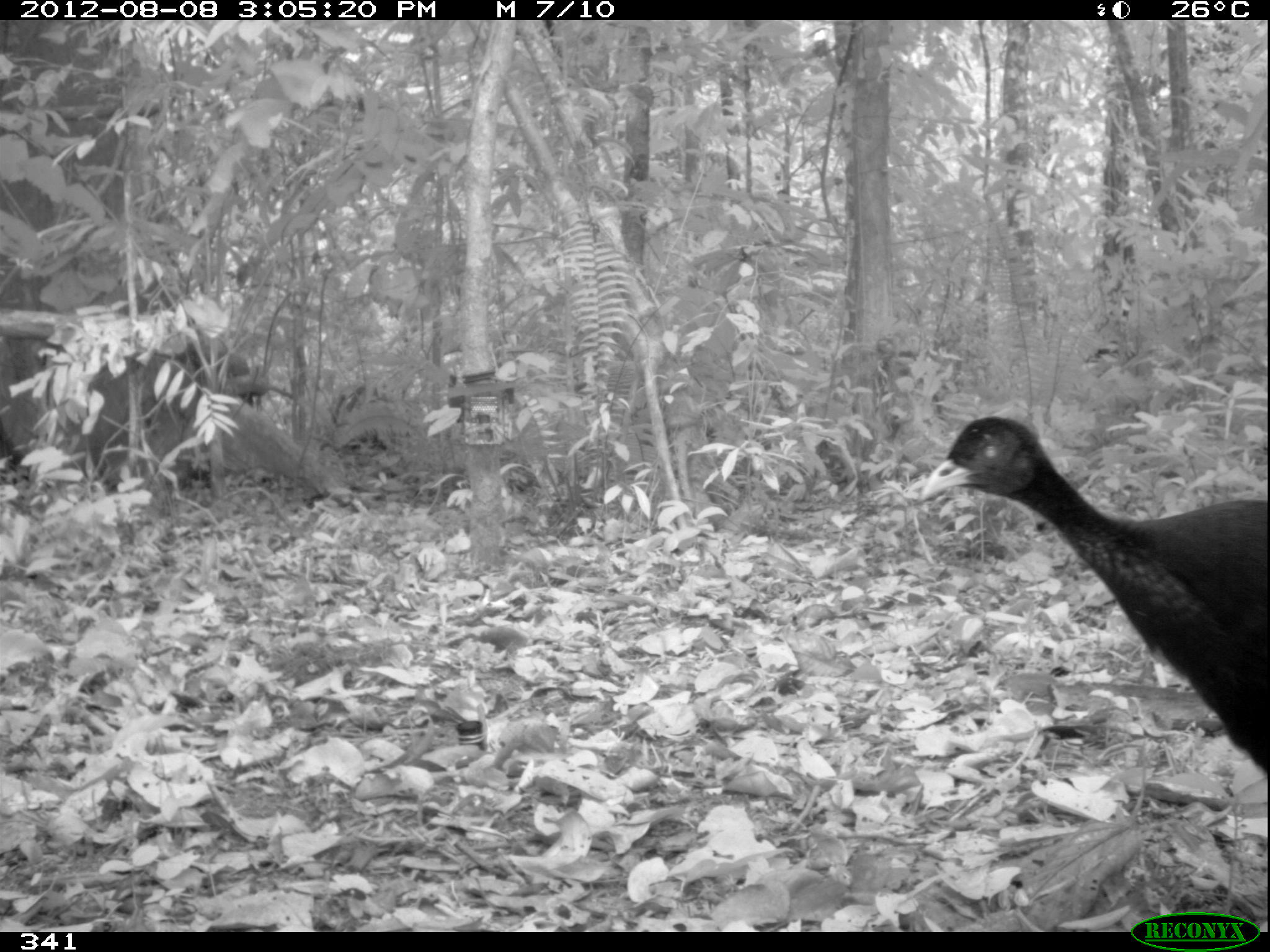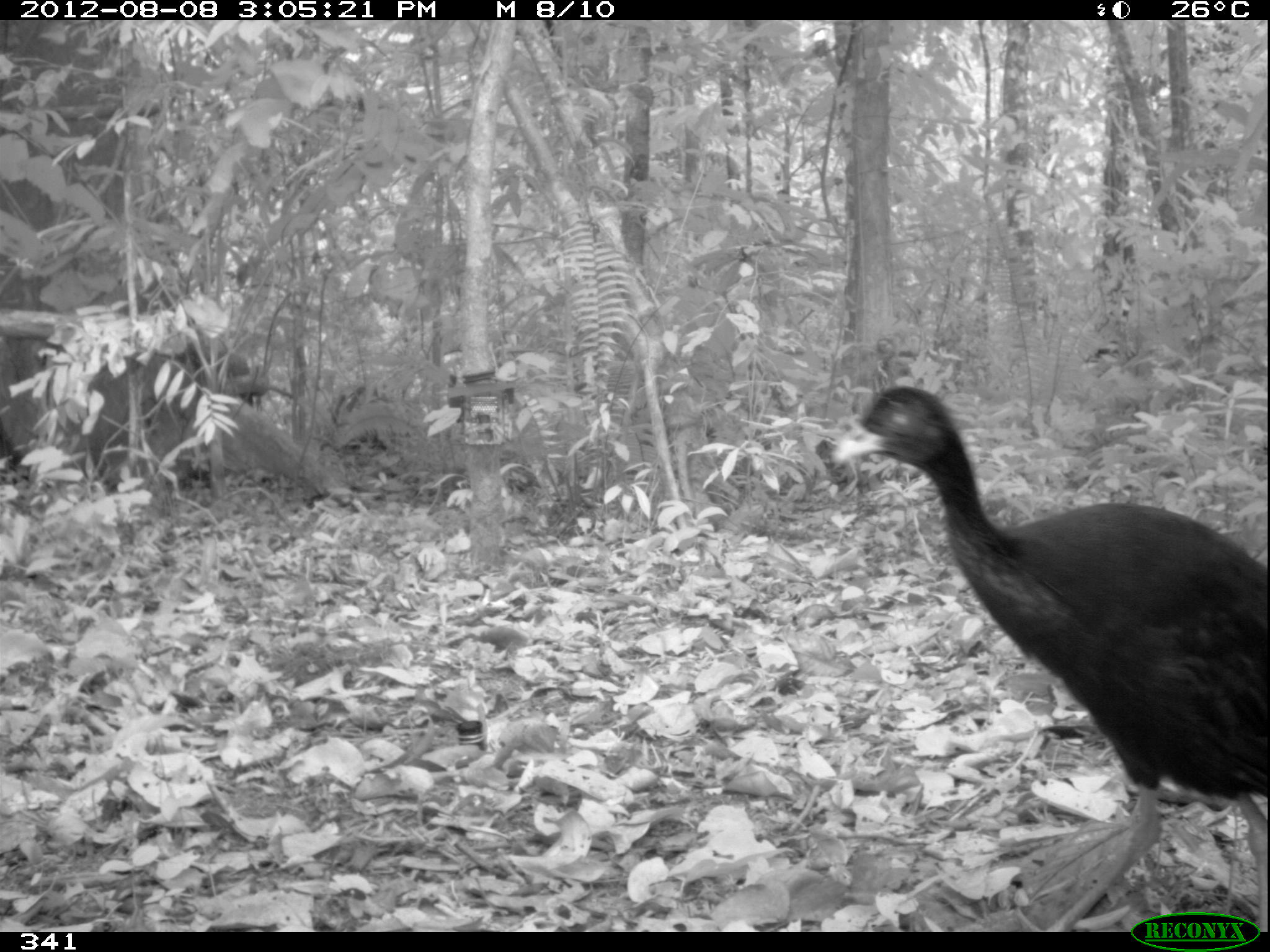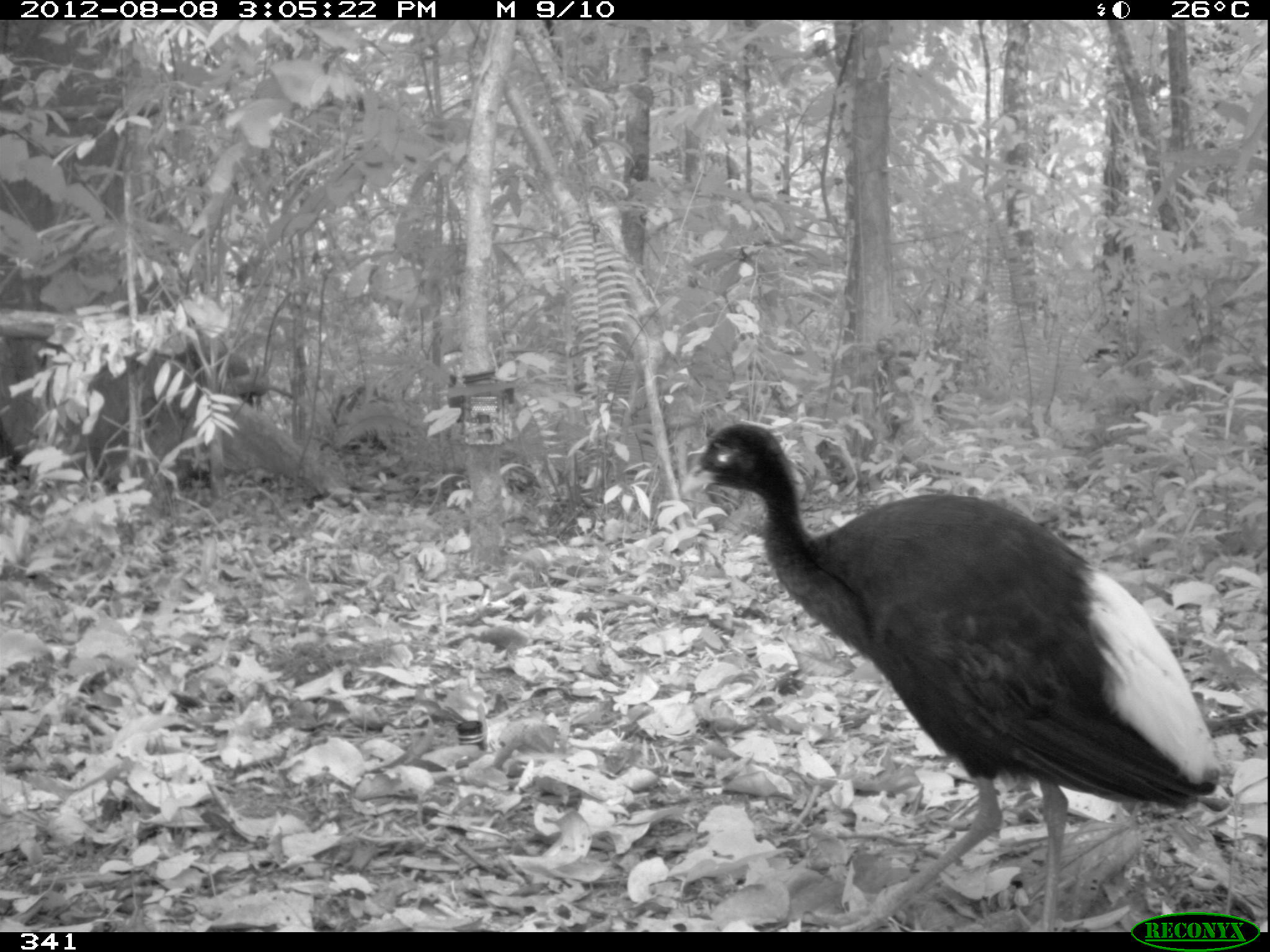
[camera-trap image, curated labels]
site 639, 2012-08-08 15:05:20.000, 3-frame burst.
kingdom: Animalia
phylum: Chordata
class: Aves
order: Gruiformes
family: Psophiidae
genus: Psophia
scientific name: Psophia leucoptera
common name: pale-winged trumpeter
Psophia leucoptera (pale-winged trumpeter).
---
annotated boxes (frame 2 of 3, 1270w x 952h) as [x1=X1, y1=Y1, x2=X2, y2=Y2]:
psophia leucoptera: [x1=828, y1=379, x2=1267, y2=926]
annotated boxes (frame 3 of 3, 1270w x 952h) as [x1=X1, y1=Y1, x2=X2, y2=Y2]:
psophia leucoptera: [x1=679, y1=420, x2=1220, y2=927]